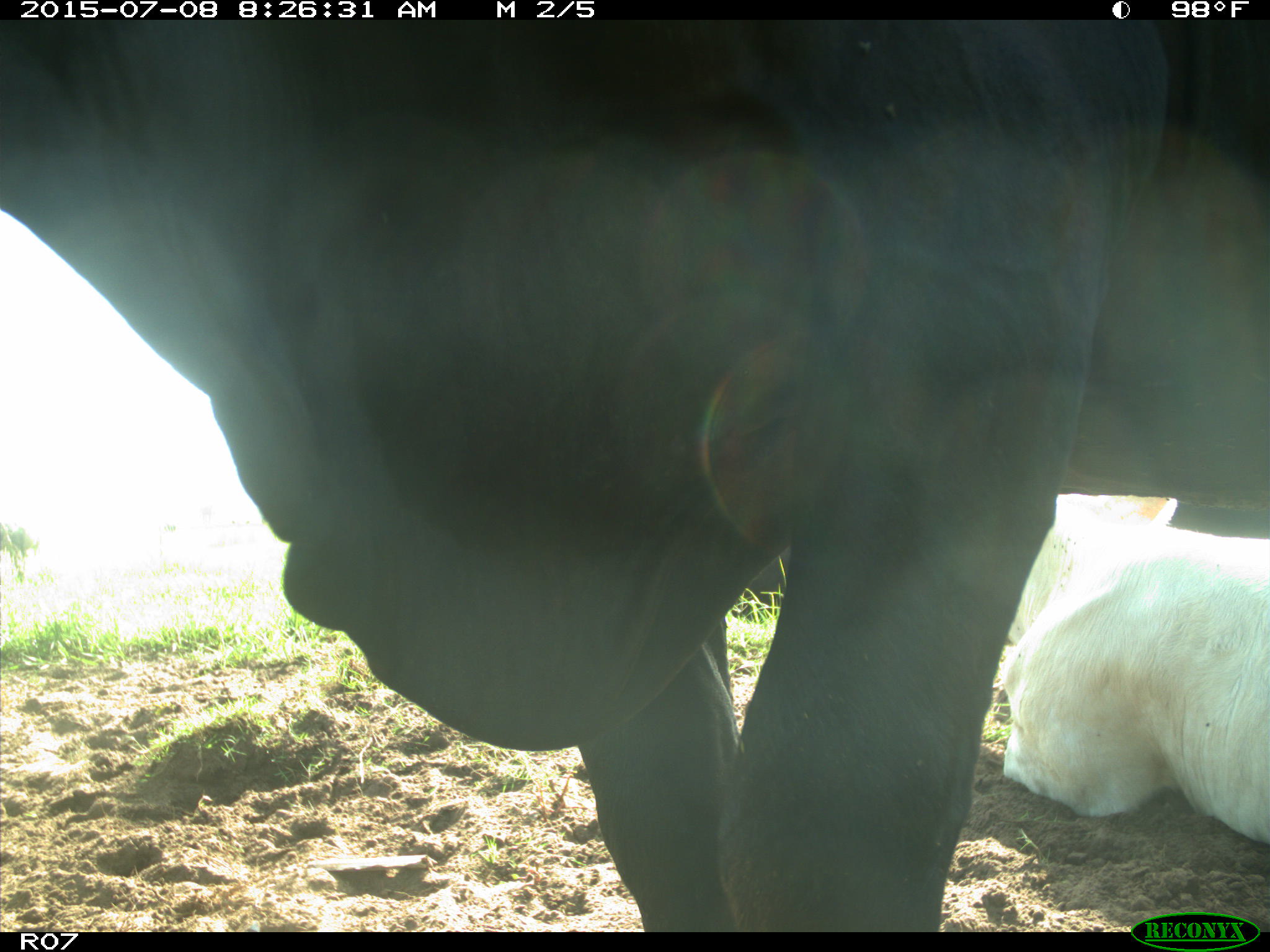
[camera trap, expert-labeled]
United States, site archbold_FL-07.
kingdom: Animalia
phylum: Chordata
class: Mammalia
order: Artiodactyla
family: Bovidae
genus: Bos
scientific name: Bos taurus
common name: domestic cow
Bos taurus (domestic cow).